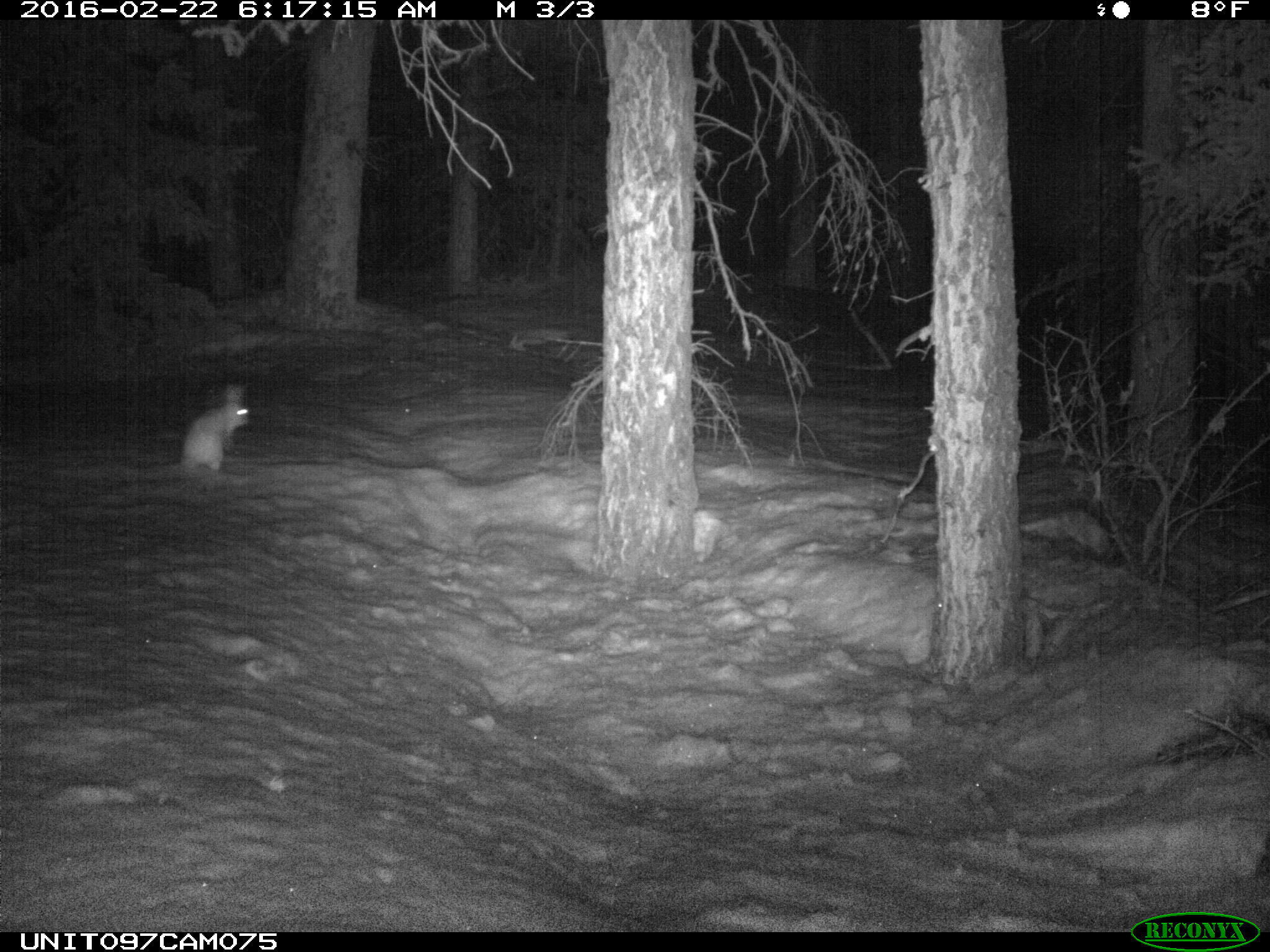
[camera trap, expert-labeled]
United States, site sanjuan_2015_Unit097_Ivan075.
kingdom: Animalia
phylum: Chordata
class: Mammalia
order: Lagomorpha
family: Leporidae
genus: Lepus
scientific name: Lepus americanus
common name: snowshoe hare